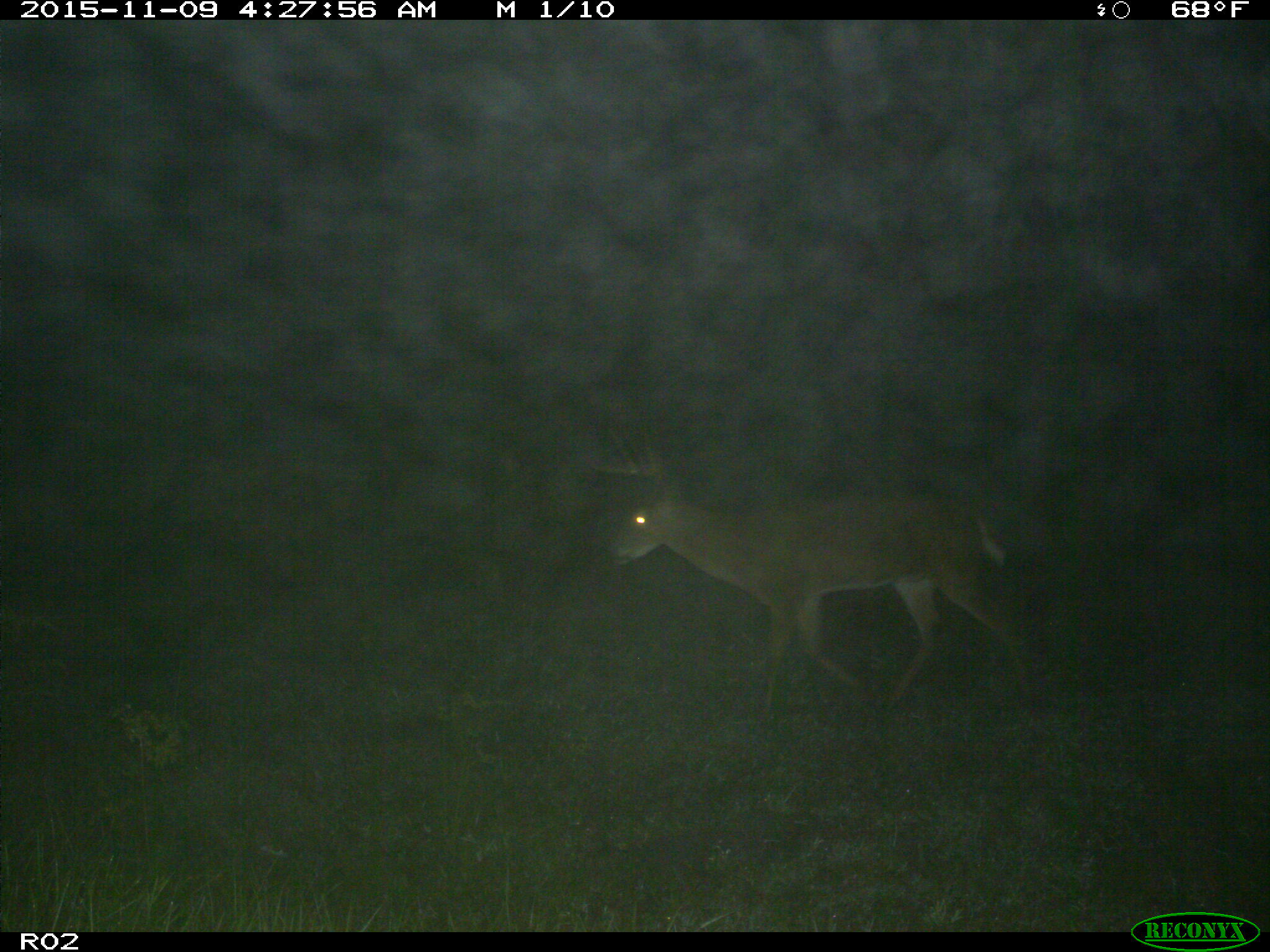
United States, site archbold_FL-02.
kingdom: Animalia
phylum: Chordata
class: Mammalia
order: Artiodactyla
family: Cervidae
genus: Odocoileus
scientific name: Odocoileus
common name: deer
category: unidentified deer